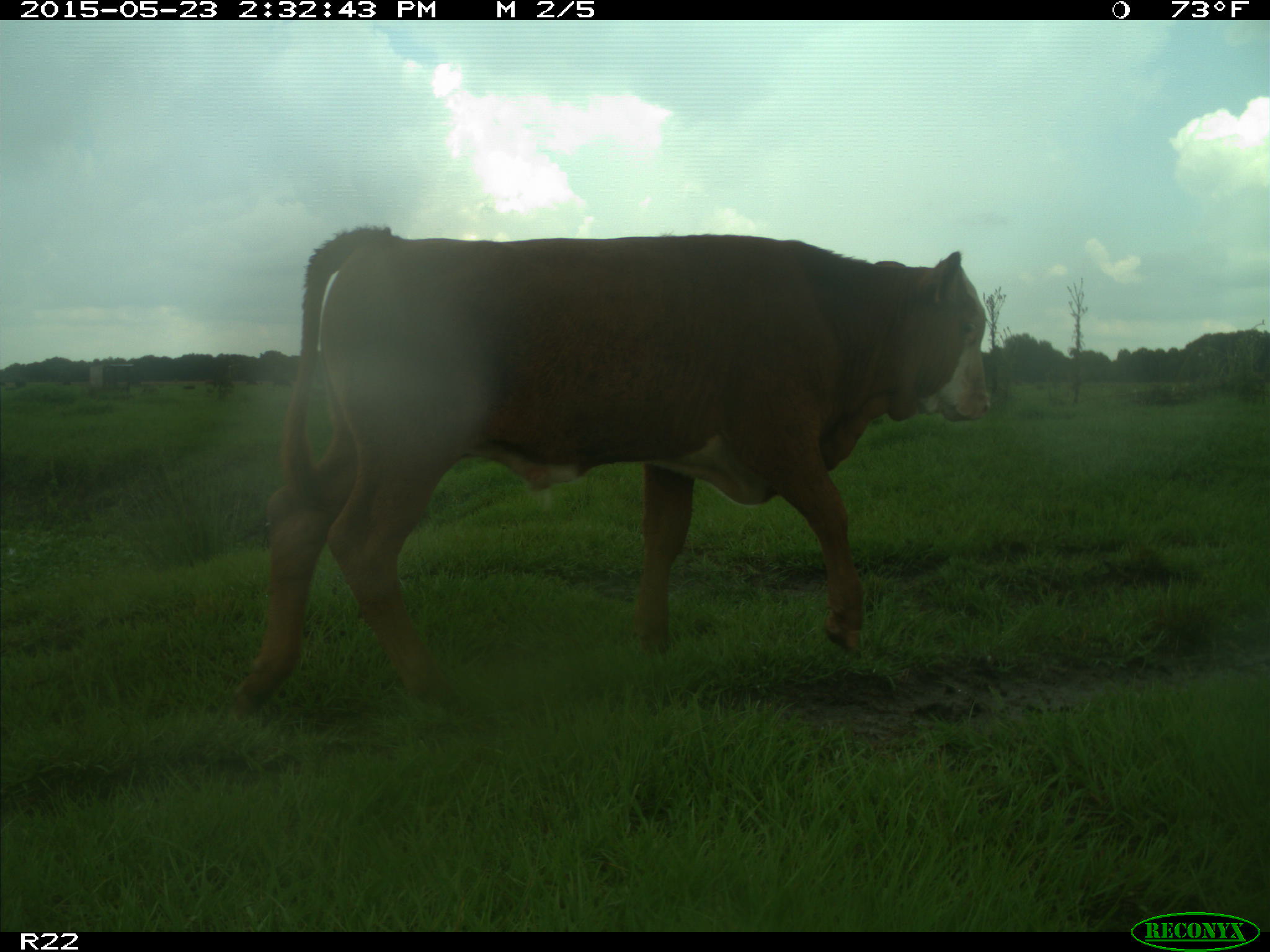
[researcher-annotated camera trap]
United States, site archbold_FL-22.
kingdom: Animalia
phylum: Chordata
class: Mammalia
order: Artiodactyla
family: Bovidae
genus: Bos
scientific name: Bos taurus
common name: domestic cow